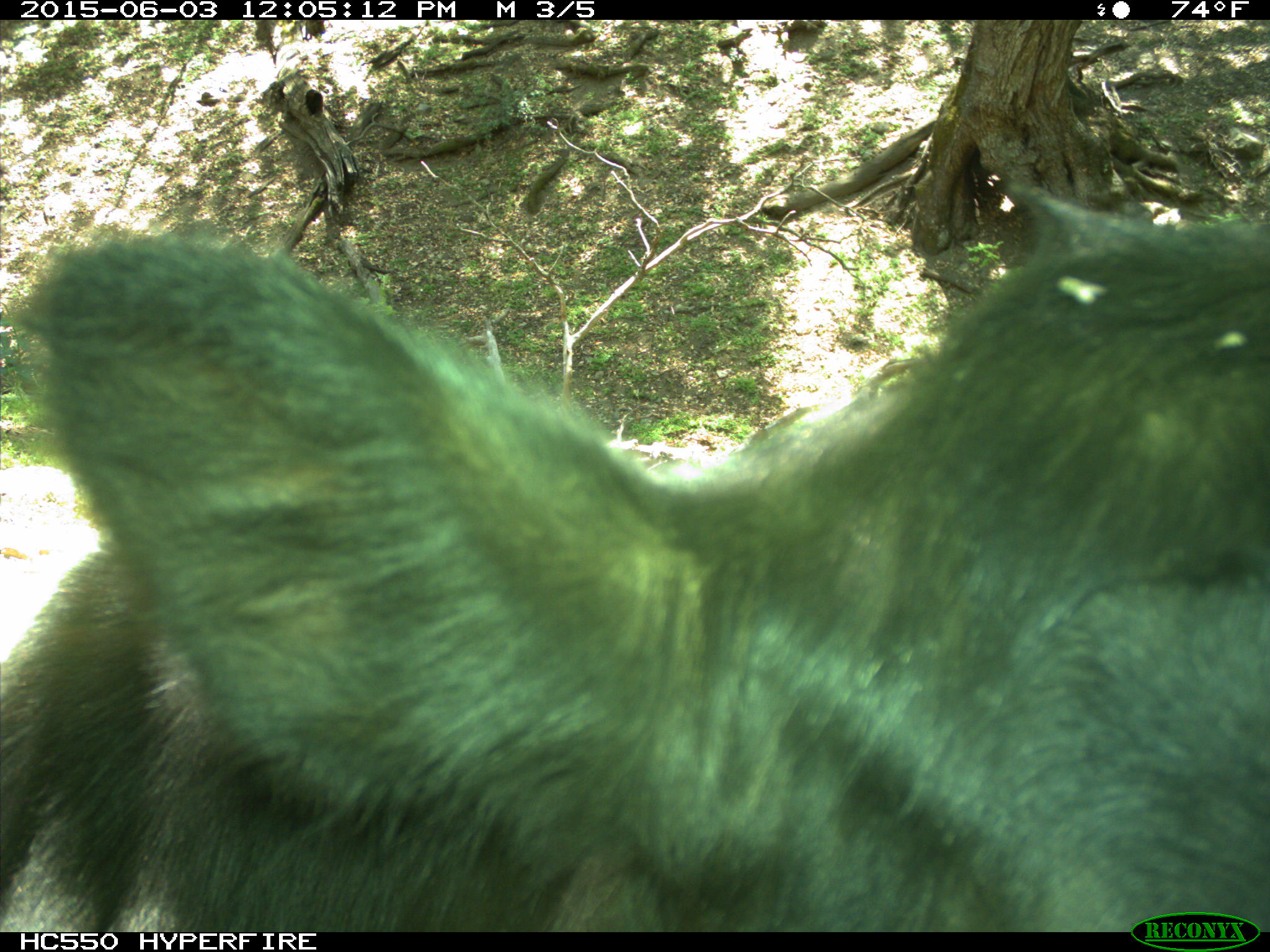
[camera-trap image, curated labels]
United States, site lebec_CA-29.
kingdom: Animalia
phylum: Chordata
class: Mammalia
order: Artiodactyla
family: Bovidae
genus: Bos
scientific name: Bos taurus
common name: domestic cow